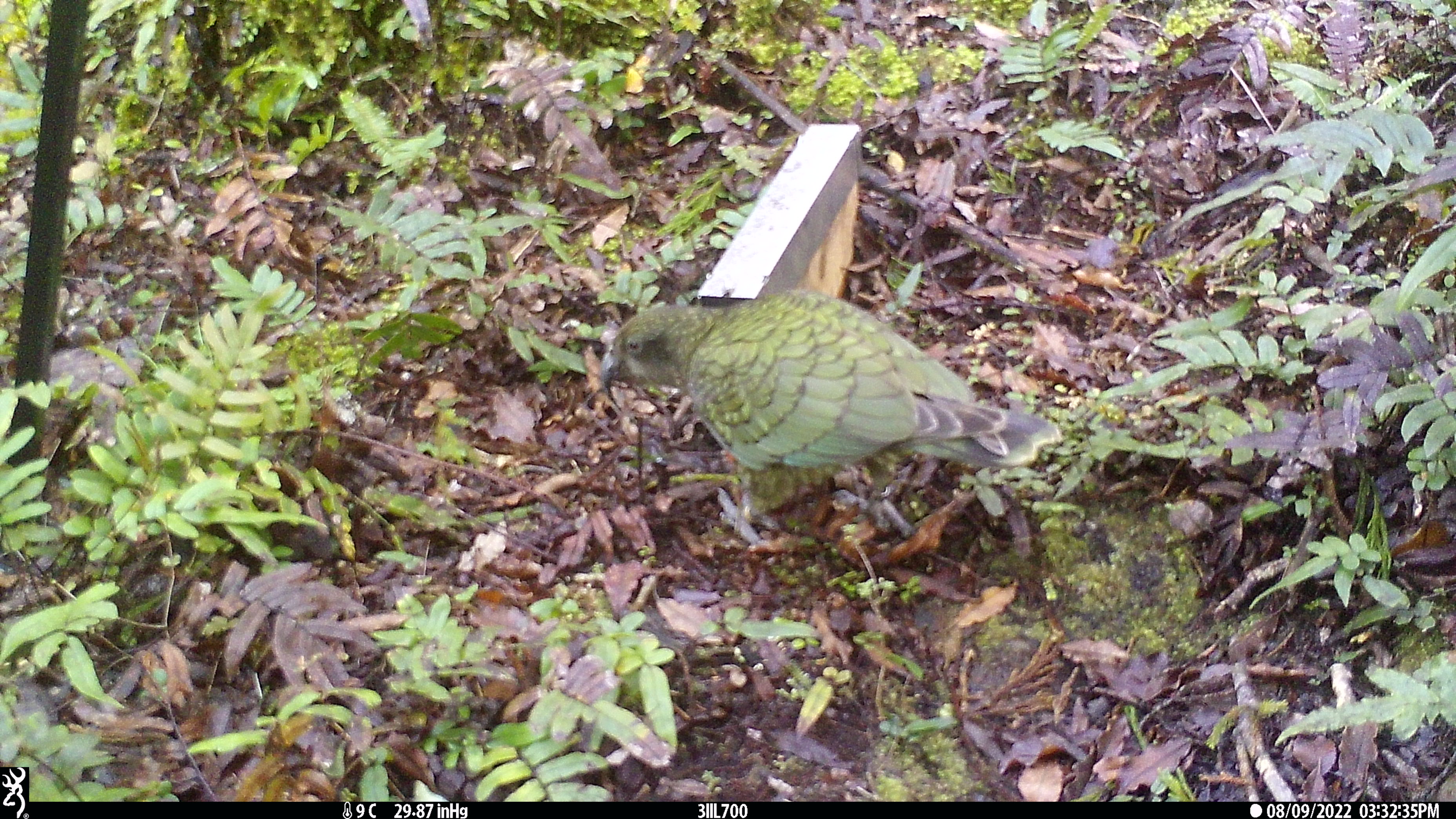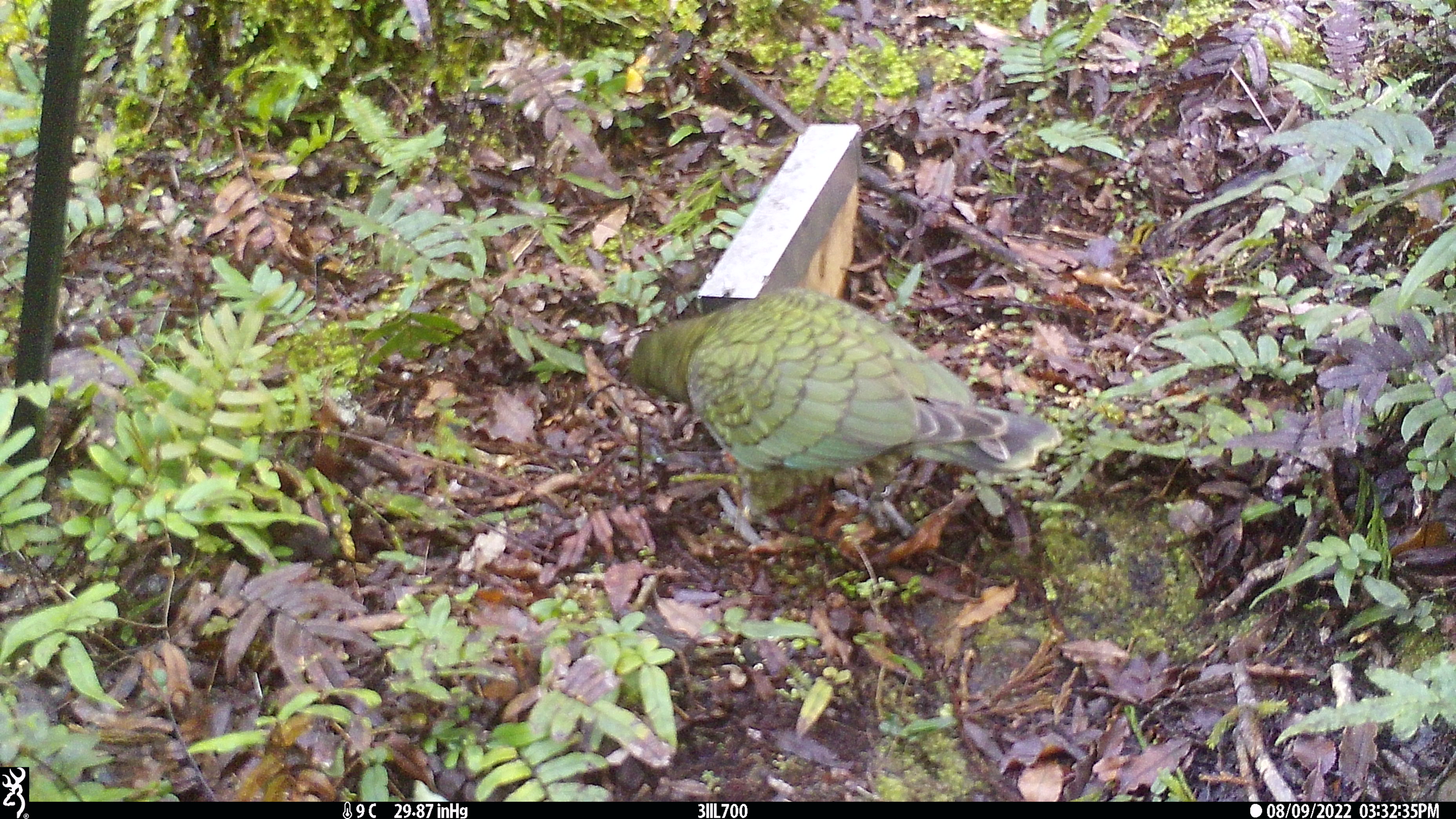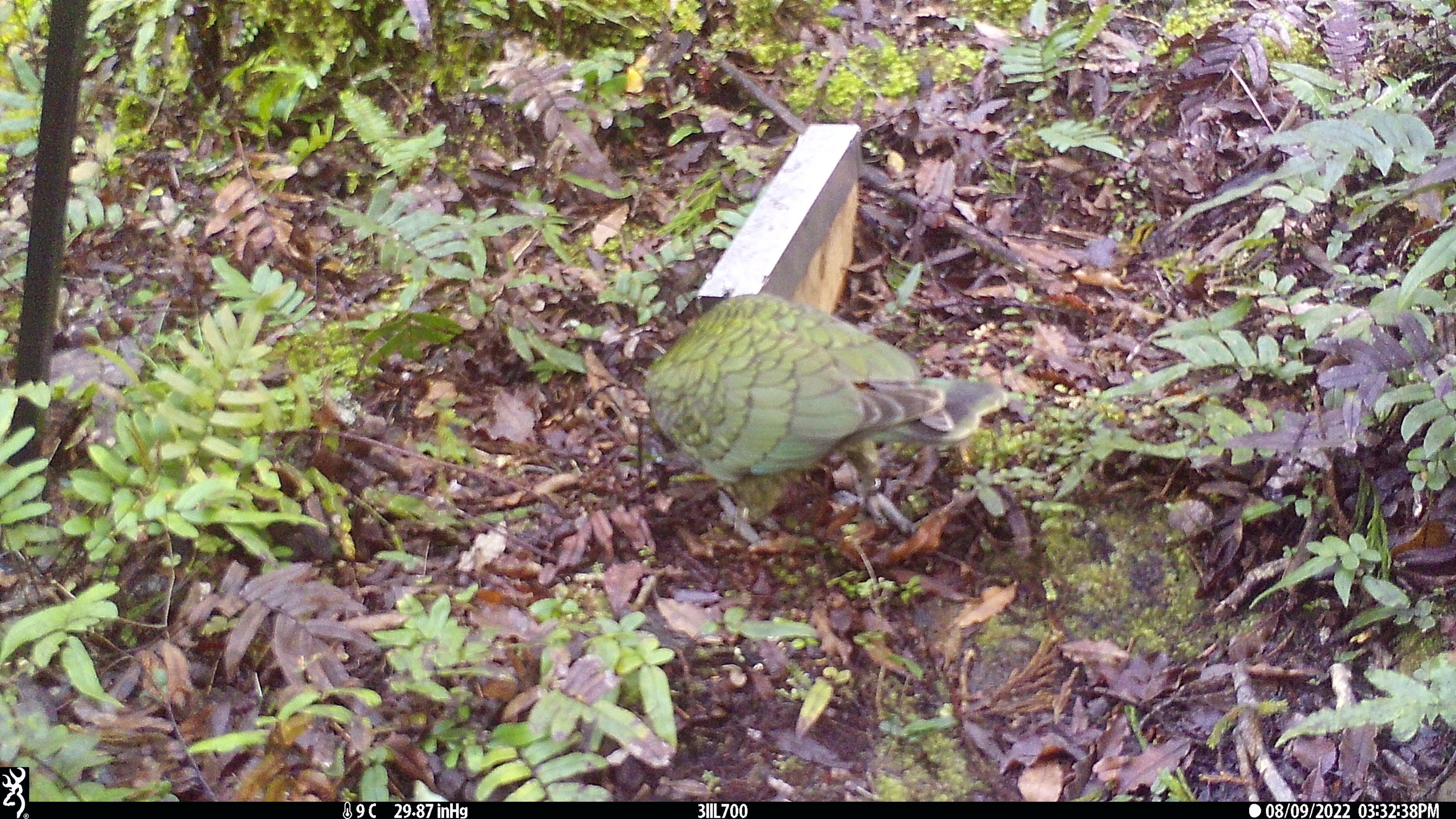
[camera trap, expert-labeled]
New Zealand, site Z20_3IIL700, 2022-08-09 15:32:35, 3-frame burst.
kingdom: Animalia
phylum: Chordata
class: Aves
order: Psittaciformes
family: Strigopidae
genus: Nestor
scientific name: Nestor notabilis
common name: kea